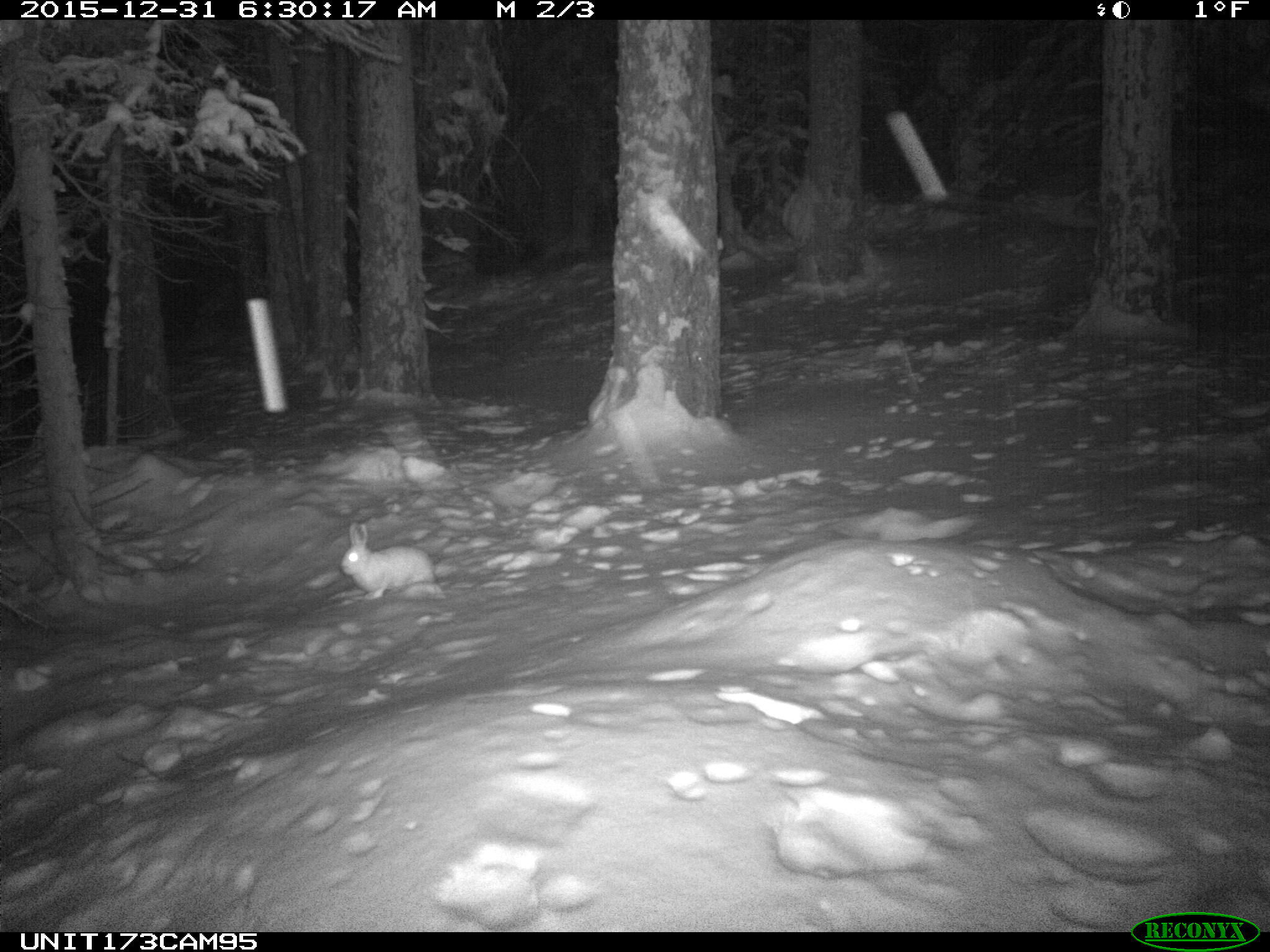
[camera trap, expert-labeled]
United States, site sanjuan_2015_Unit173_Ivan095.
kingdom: Animalia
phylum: Chordata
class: Mammalia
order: Lagomorpha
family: Leporidae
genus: Lepus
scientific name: Lepus americanus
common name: snowshoe hare